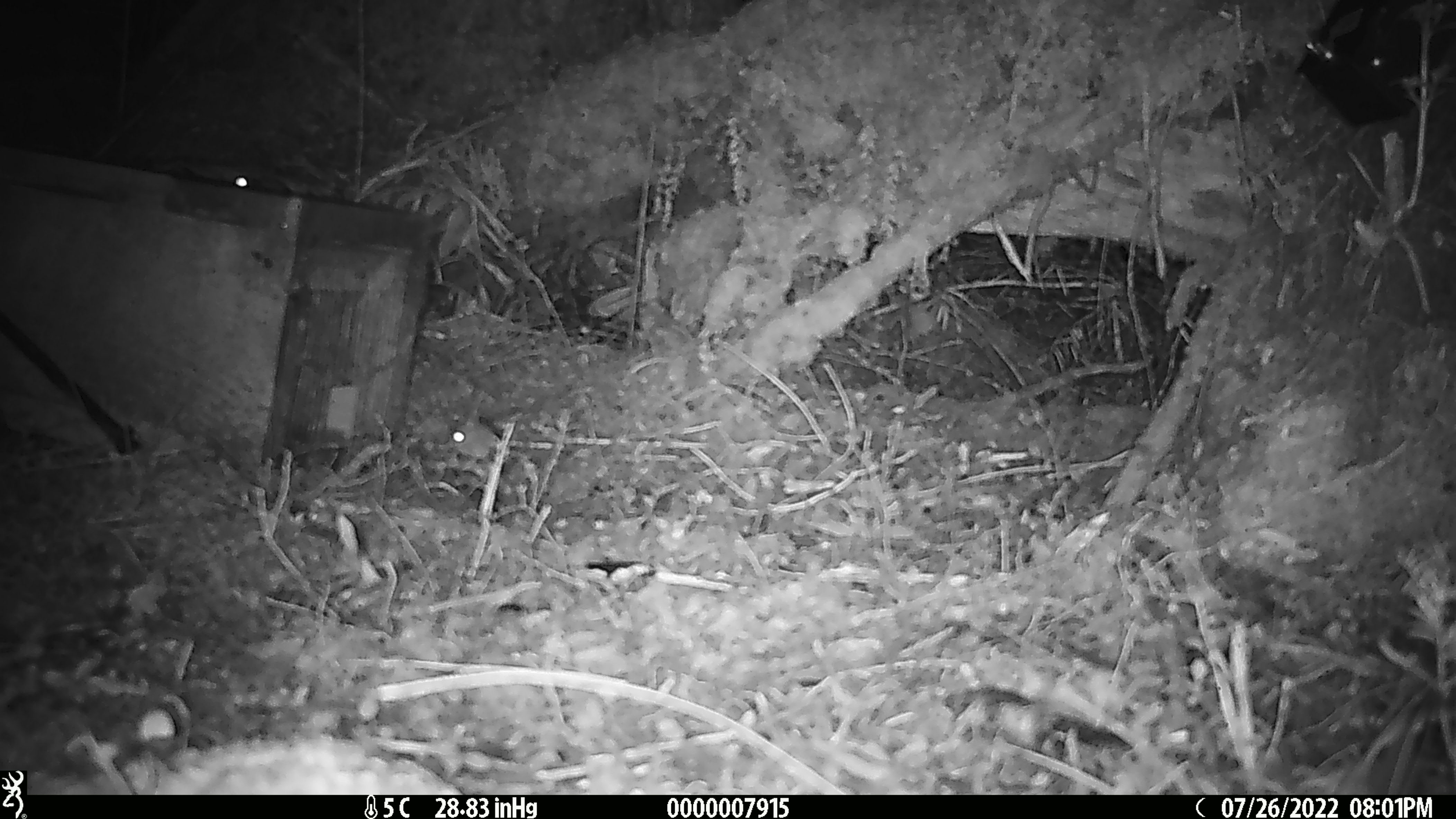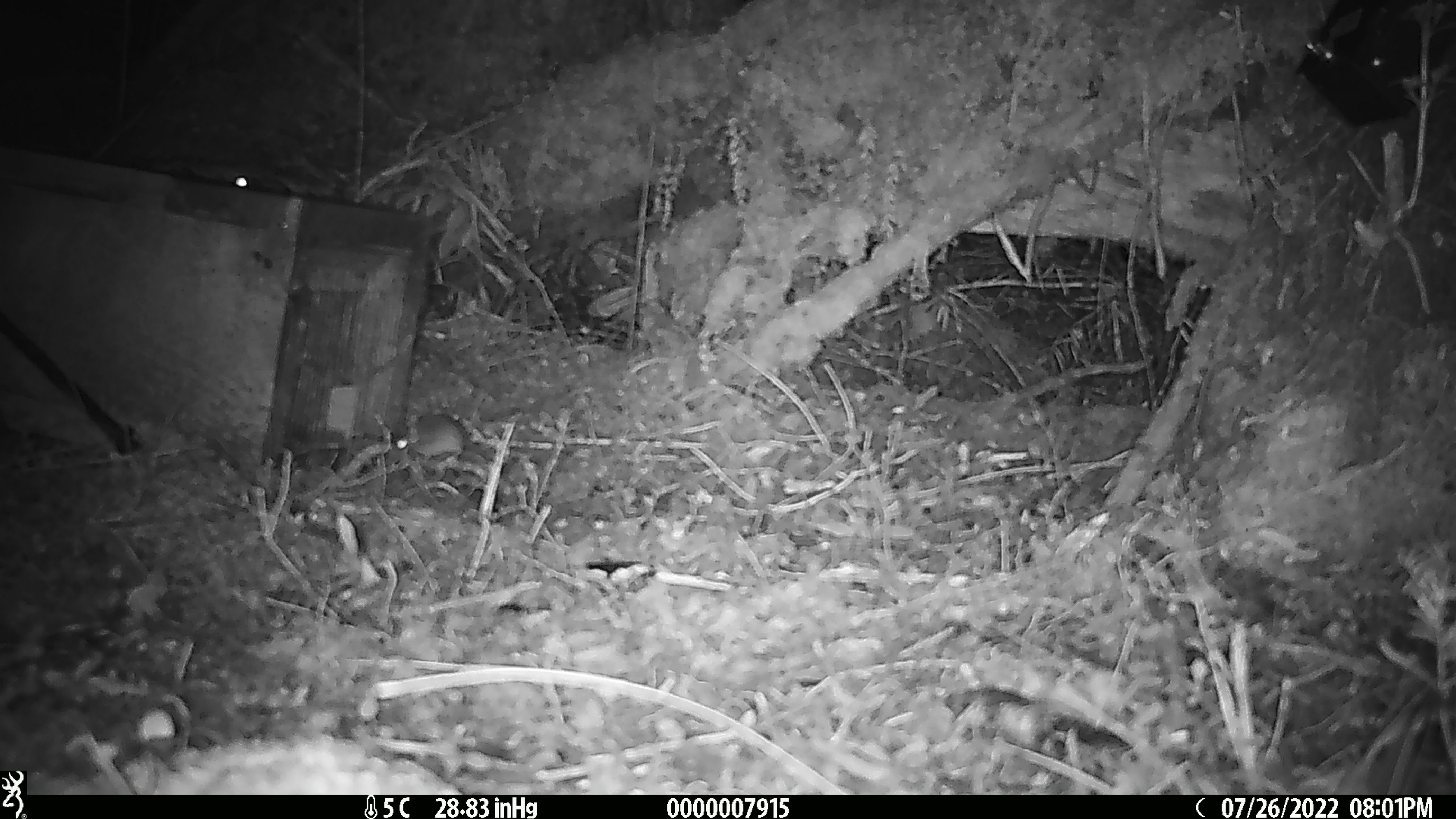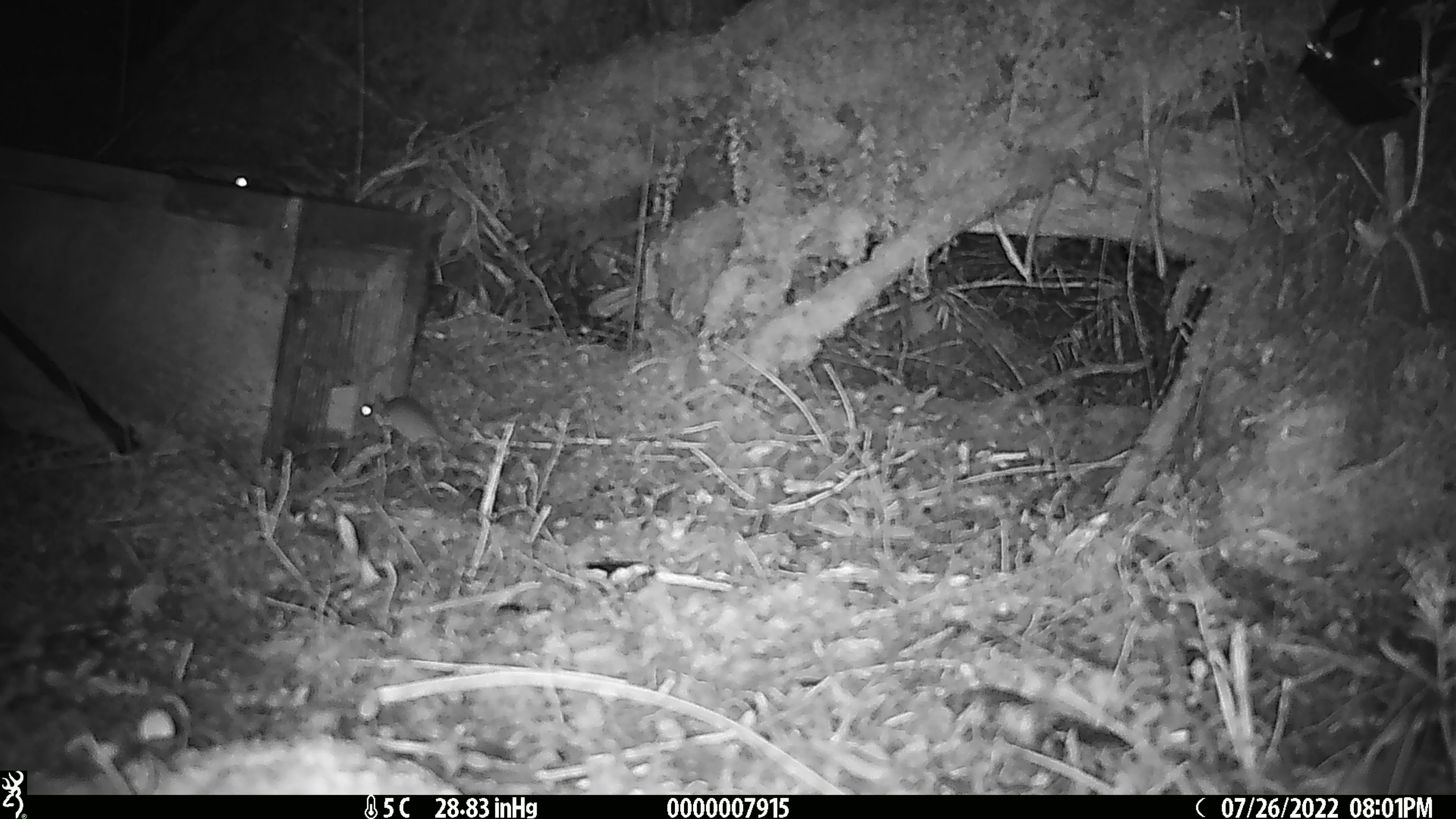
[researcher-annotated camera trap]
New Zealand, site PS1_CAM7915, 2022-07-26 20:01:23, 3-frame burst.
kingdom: Animalia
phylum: Chordata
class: Mammalia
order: Rodentia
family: Muridae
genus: Mus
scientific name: Mus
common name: mouse